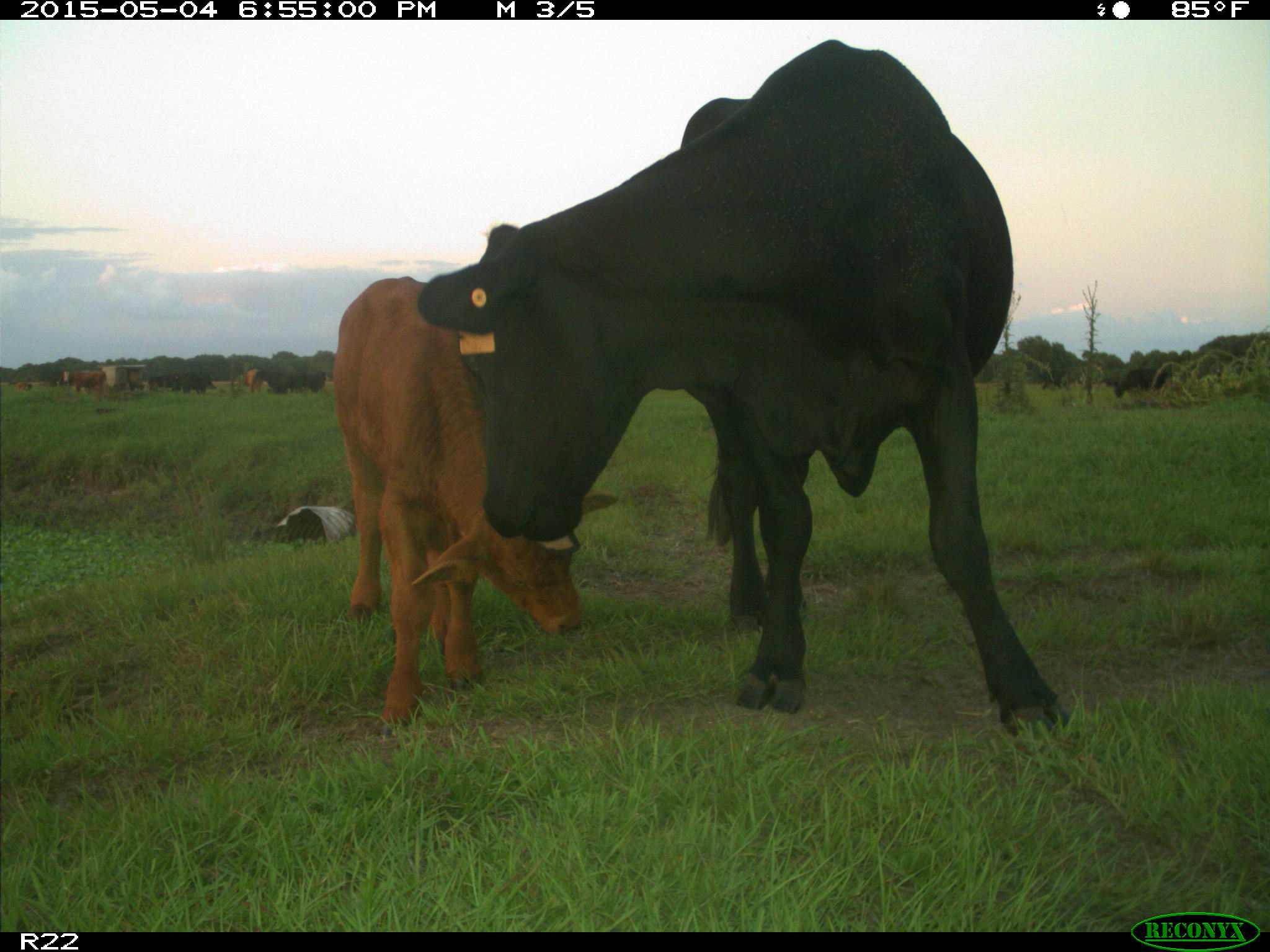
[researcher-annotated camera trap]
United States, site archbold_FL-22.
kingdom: Animalia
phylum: Chordata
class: Mammalia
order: Artiodactyla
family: Bovidae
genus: Bos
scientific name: Bos taurus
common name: domestic cow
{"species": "Bos taurus (domestic cow)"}